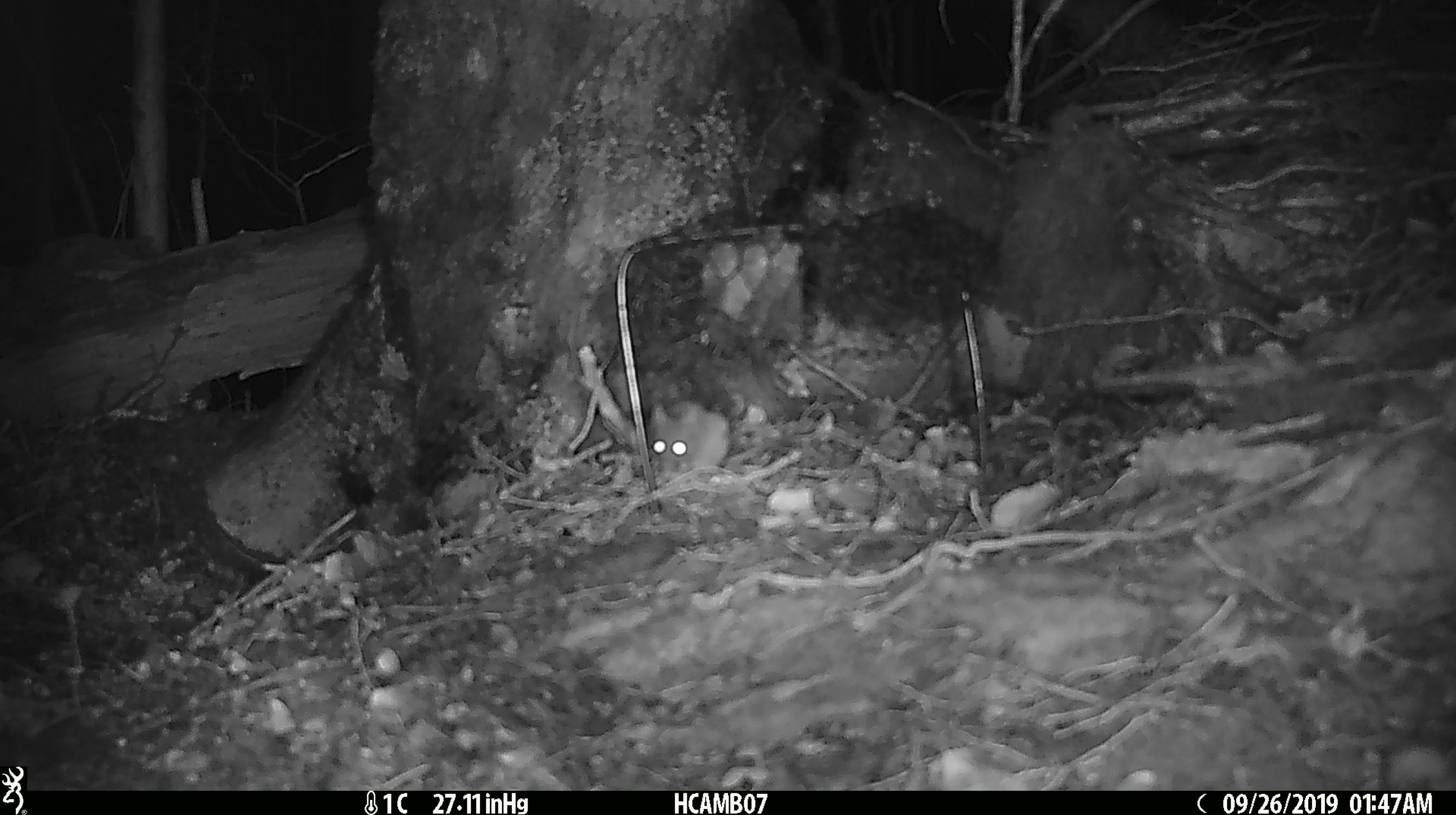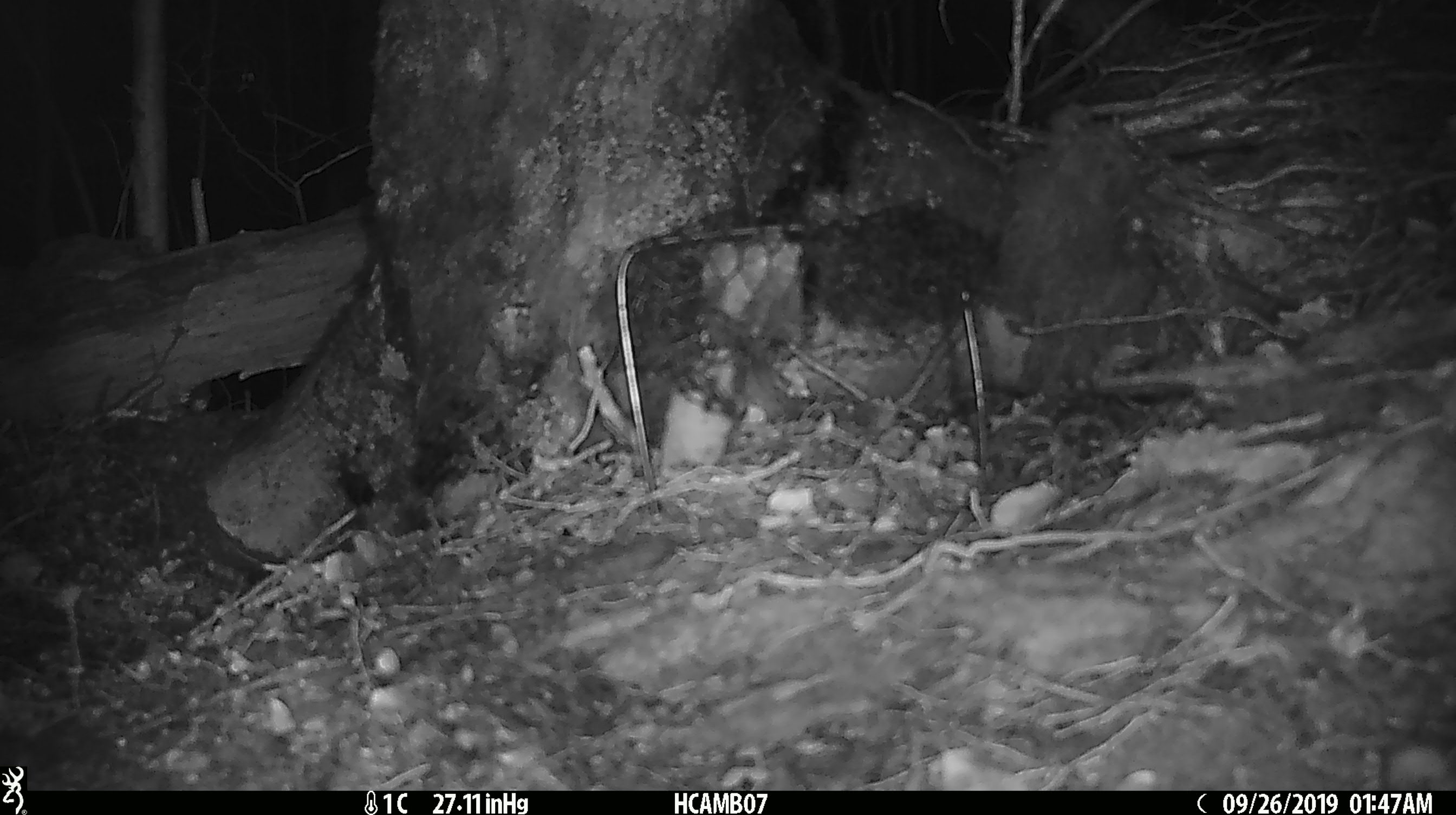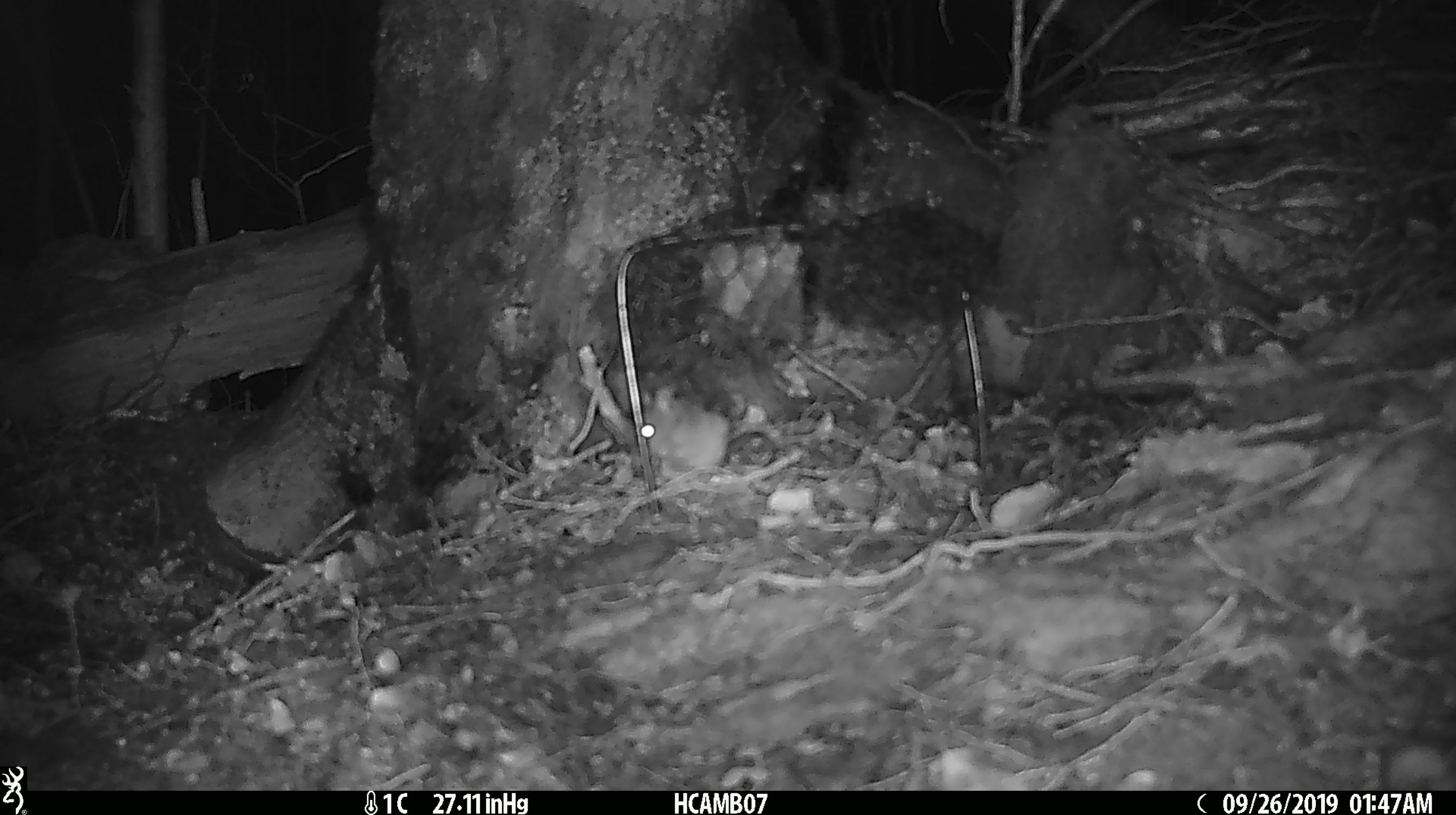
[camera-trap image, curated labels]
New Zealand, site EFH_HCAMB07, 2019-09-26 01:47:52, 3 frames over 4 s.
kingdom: Animalia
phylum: Chordata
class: Mammalia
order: Rodentia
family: Muridae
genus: Mus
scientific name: Mus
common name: mouse